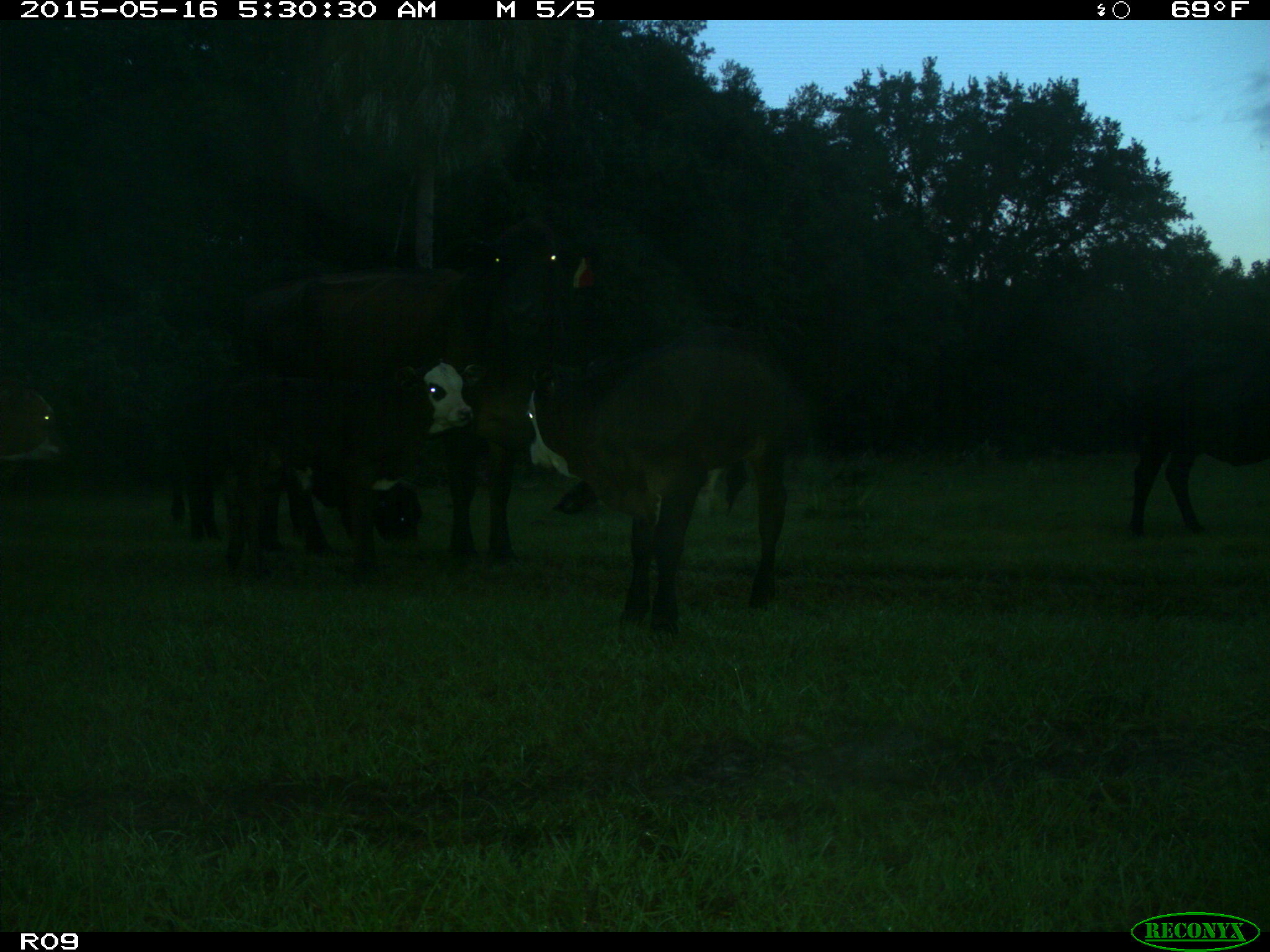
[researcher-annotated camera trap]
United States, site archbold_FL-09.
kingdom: Animalia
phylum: Chordata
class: Mammalia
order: Artiodactyla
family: Bovidae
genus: Bos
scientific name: Bos taurus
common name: domestic cow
Bos taurus (domestic cow).